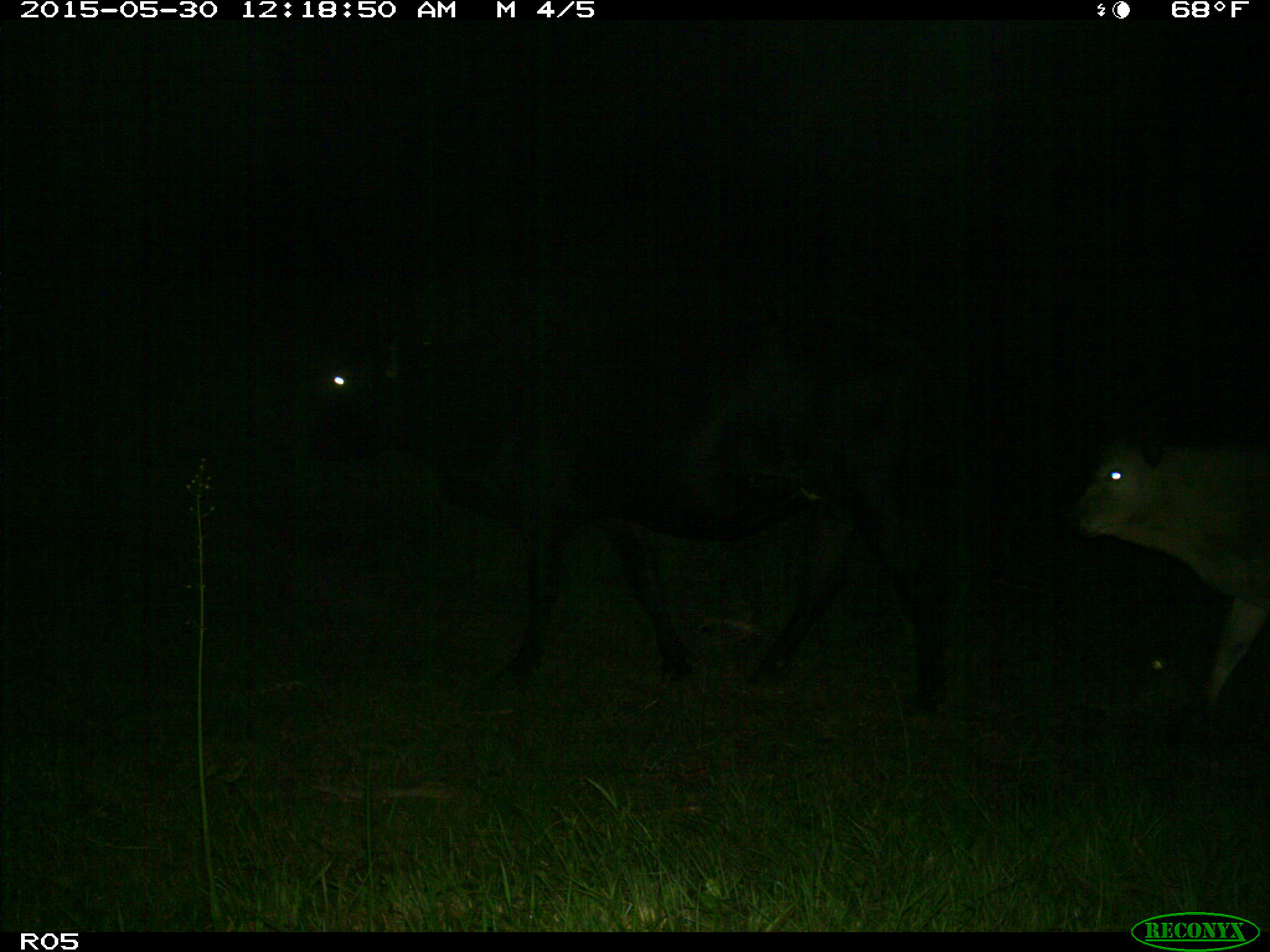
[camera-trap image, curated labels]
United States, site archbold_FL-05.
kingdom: Animalia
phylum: Chordata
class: Mammalia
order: Artiodactyla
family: Bovidae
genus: Bos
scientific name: Bos taurus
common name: domestic cow